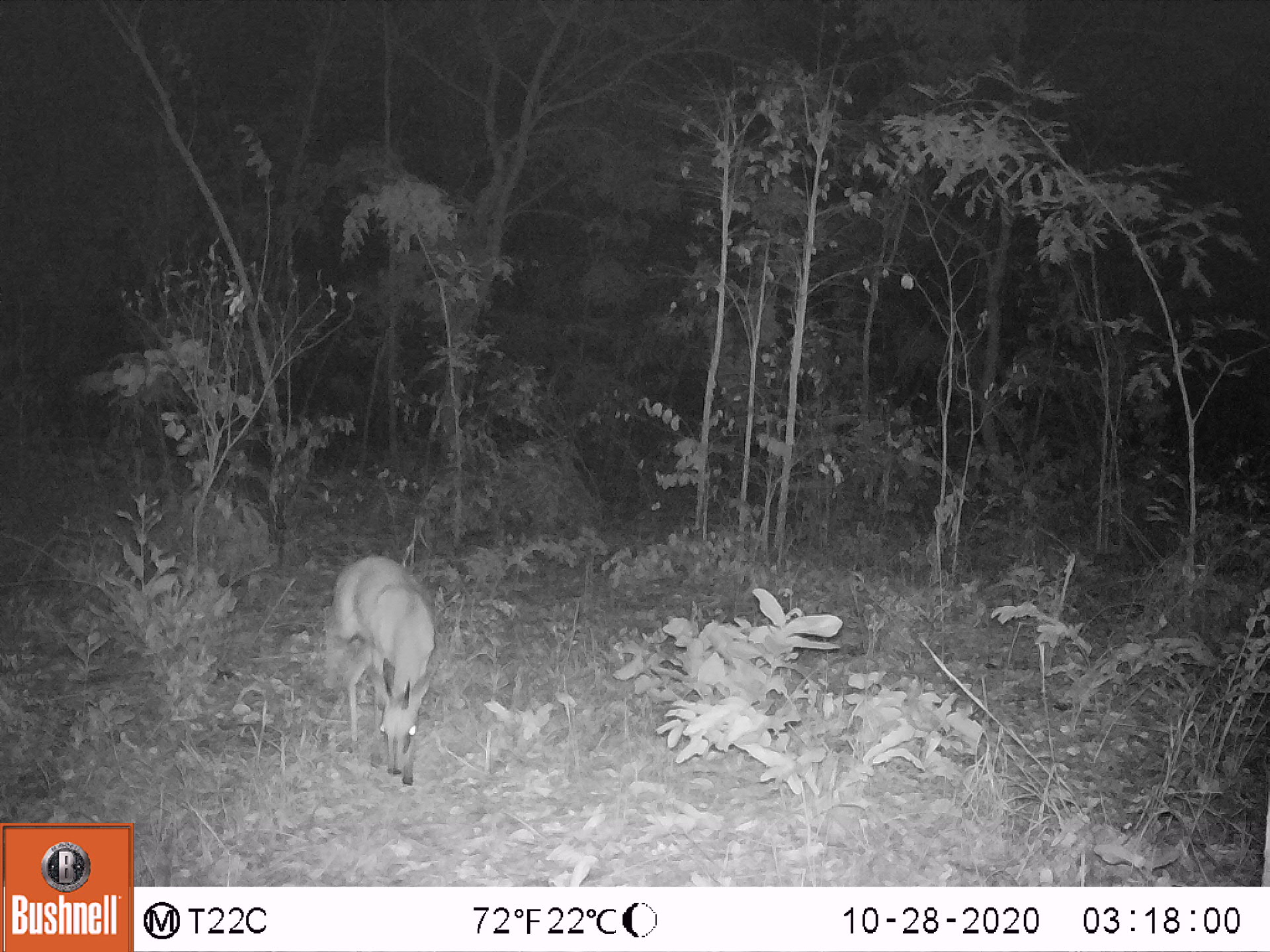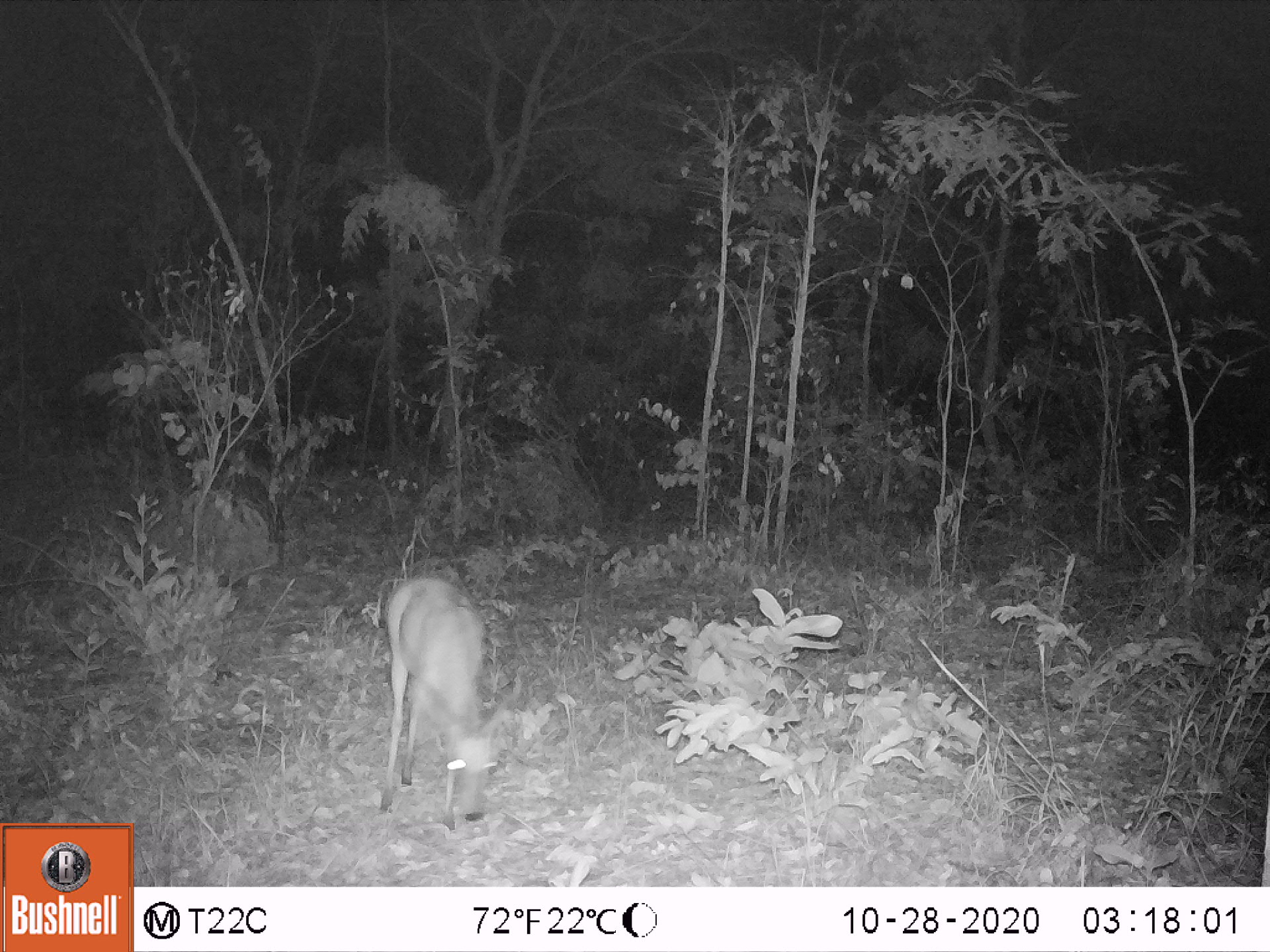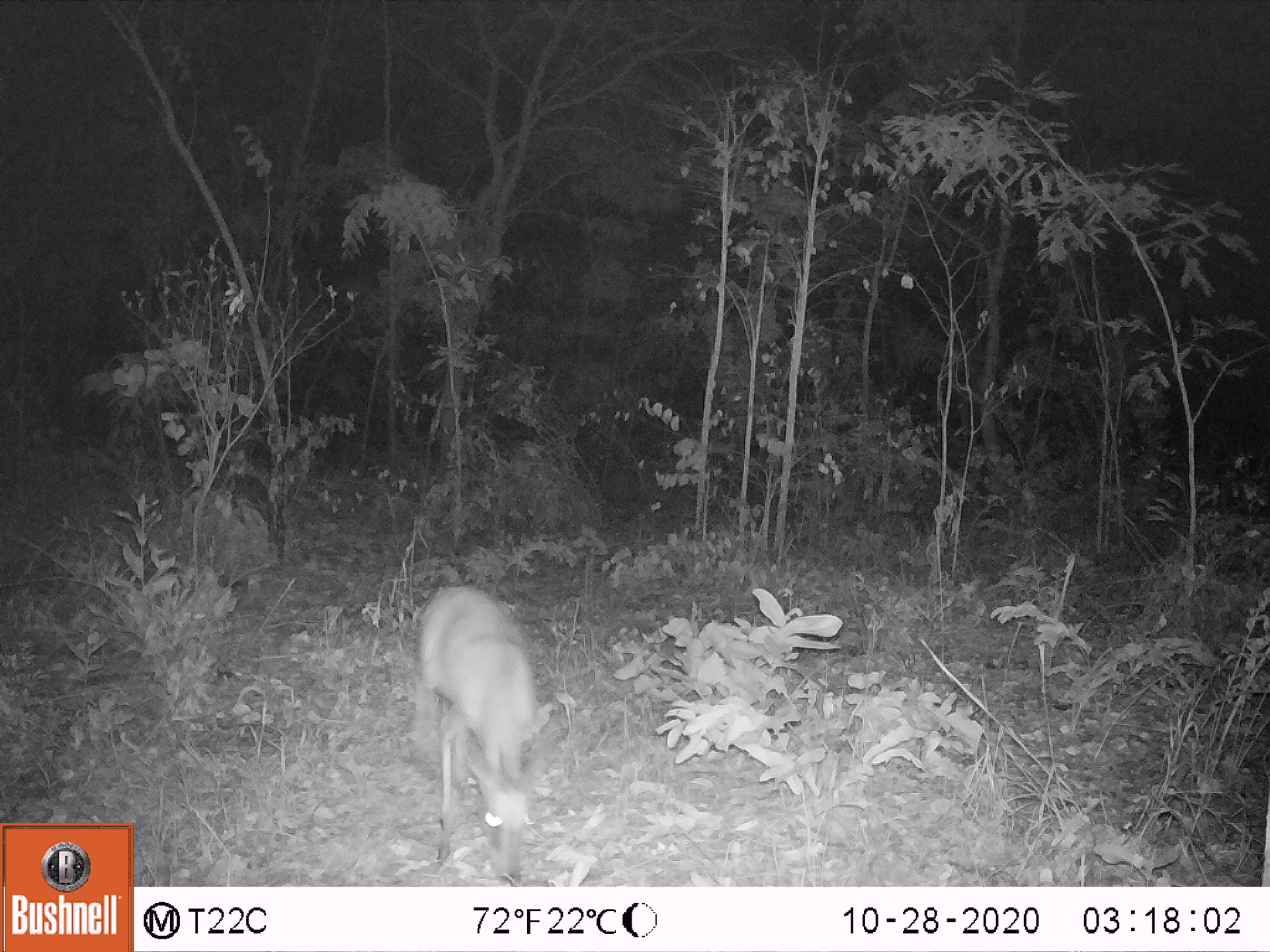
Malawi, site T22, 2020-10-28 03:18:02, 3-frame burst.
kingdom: Animalia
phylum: Chordata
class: Mammalia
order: Artiodactyla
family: Bovidae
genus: Sylvicapra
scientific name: Sylvicapra grimmia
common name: common duiker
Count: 1.